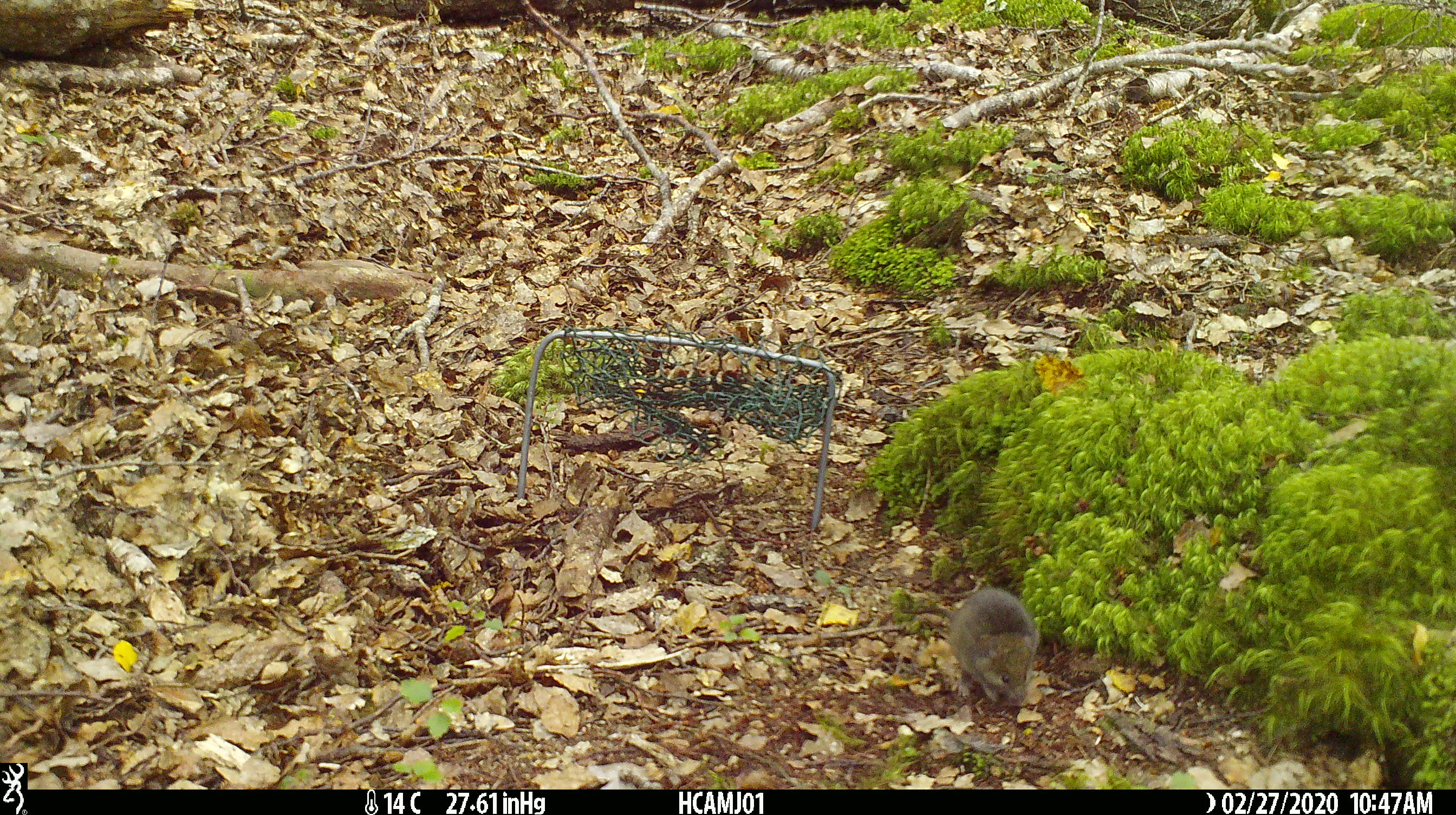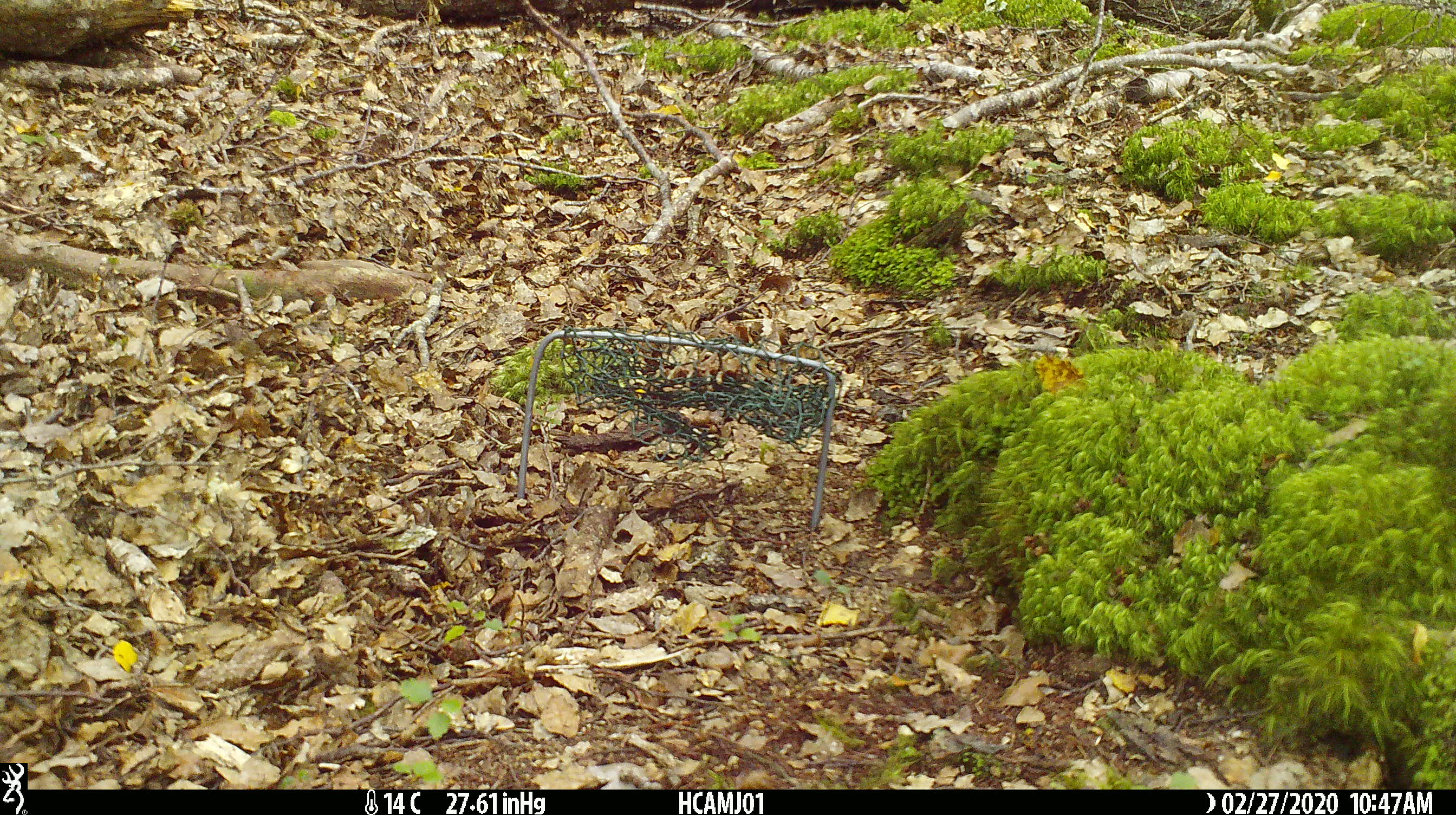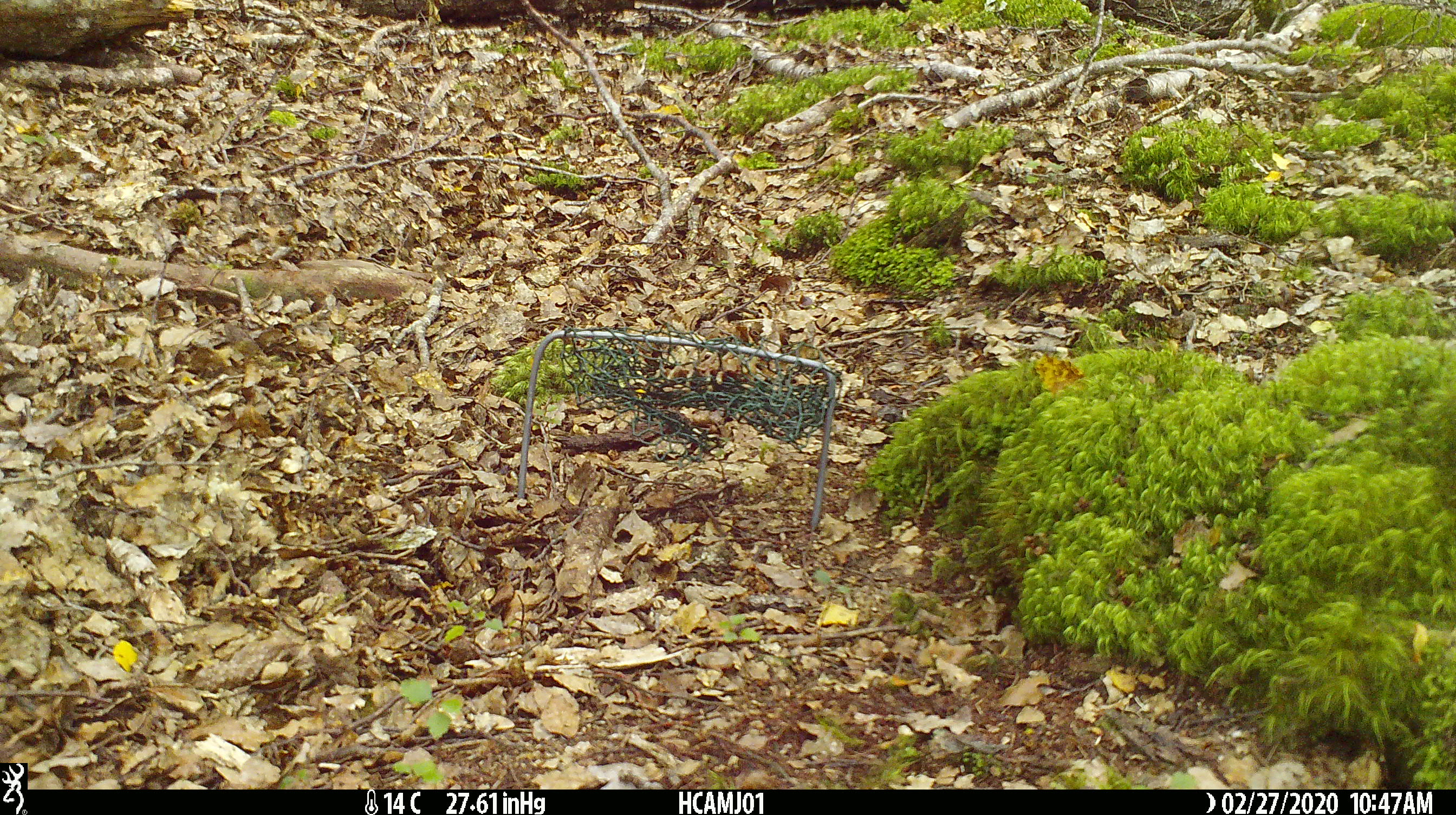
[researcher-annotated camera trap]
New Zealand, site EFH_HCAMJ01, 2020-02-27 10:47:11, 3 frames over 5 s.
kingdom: Animalia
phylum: Chordata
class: Mammalia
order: Rodentia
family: Muridae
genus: Mus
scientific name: Mus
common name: mouse